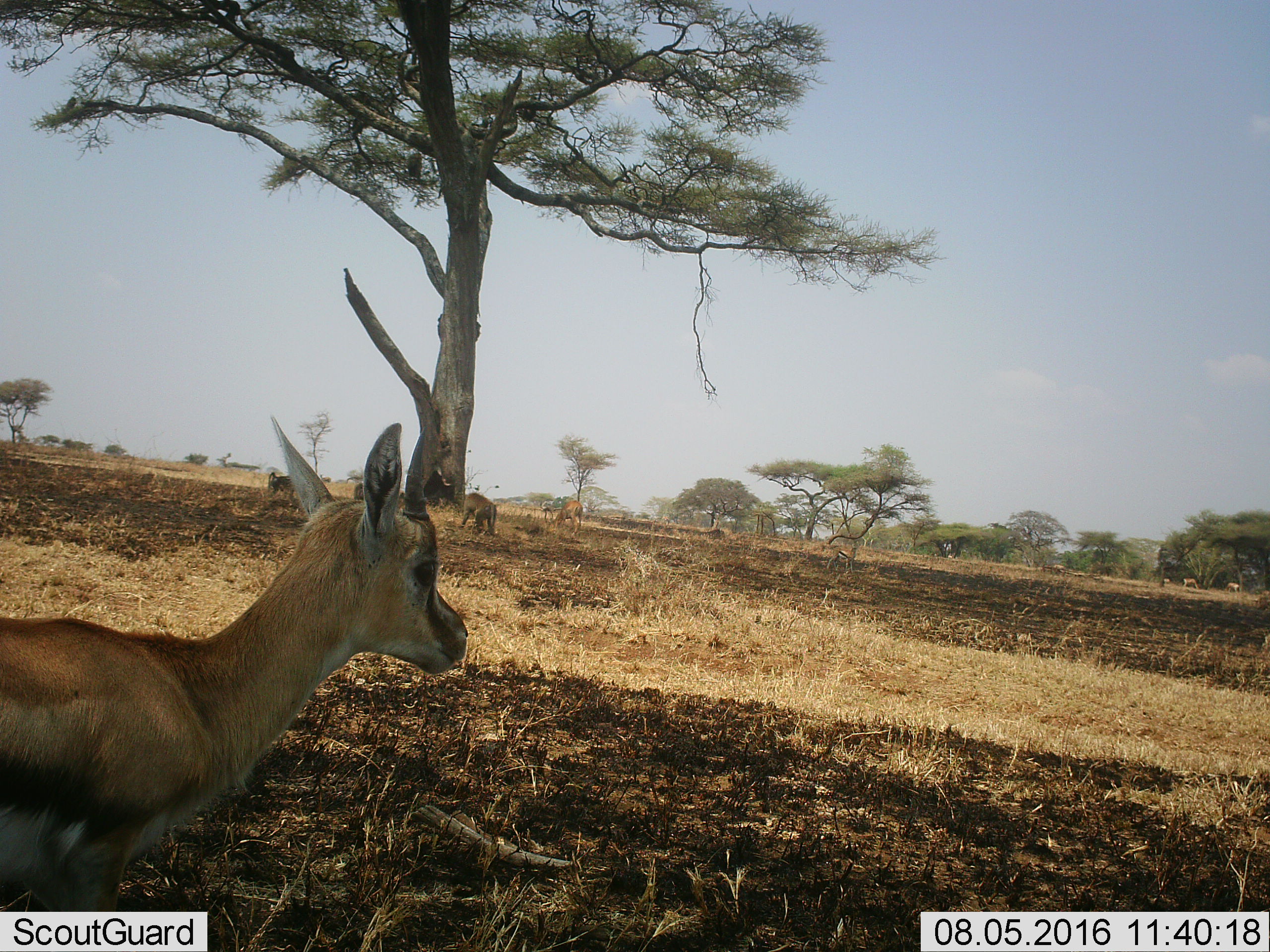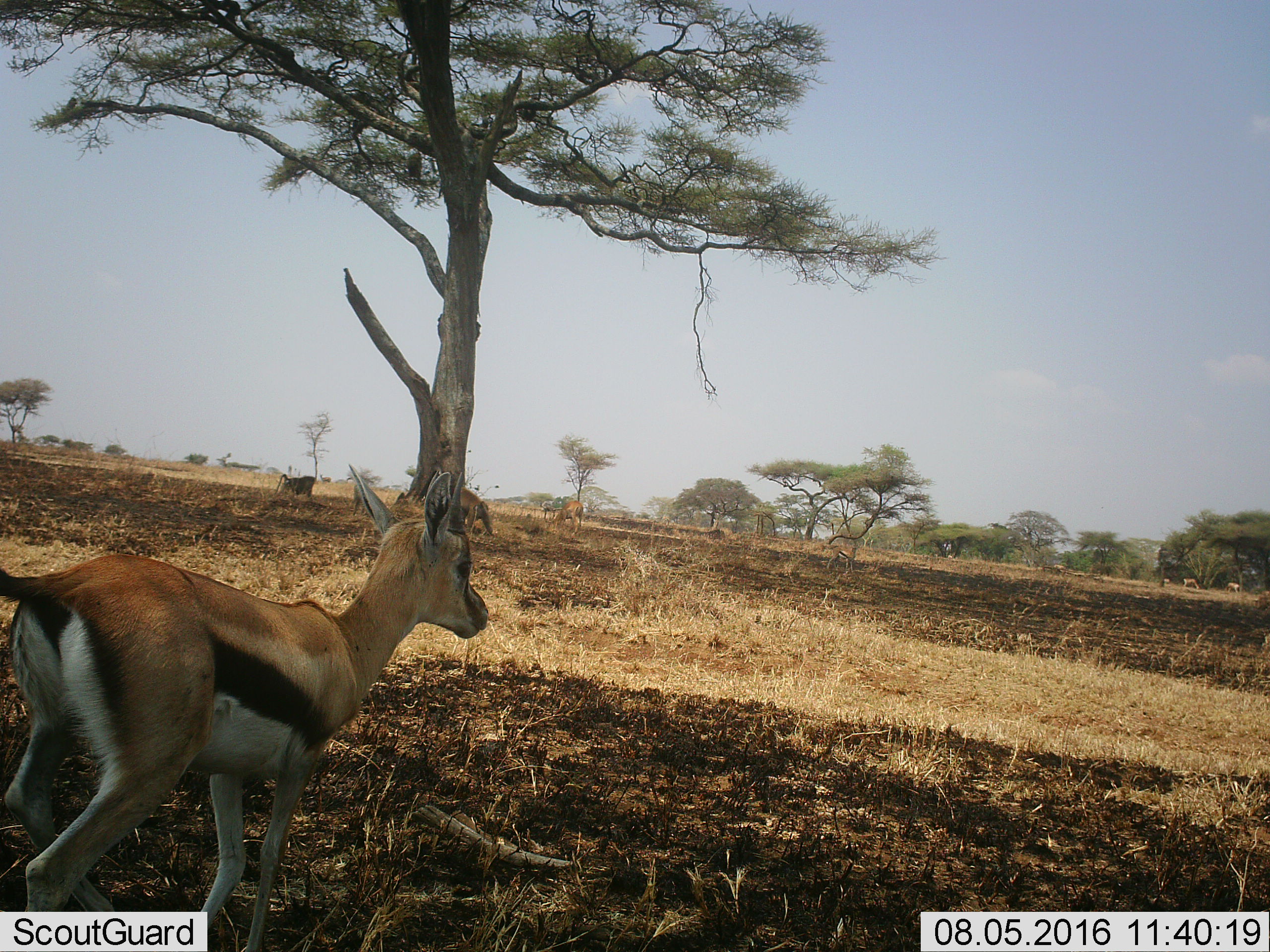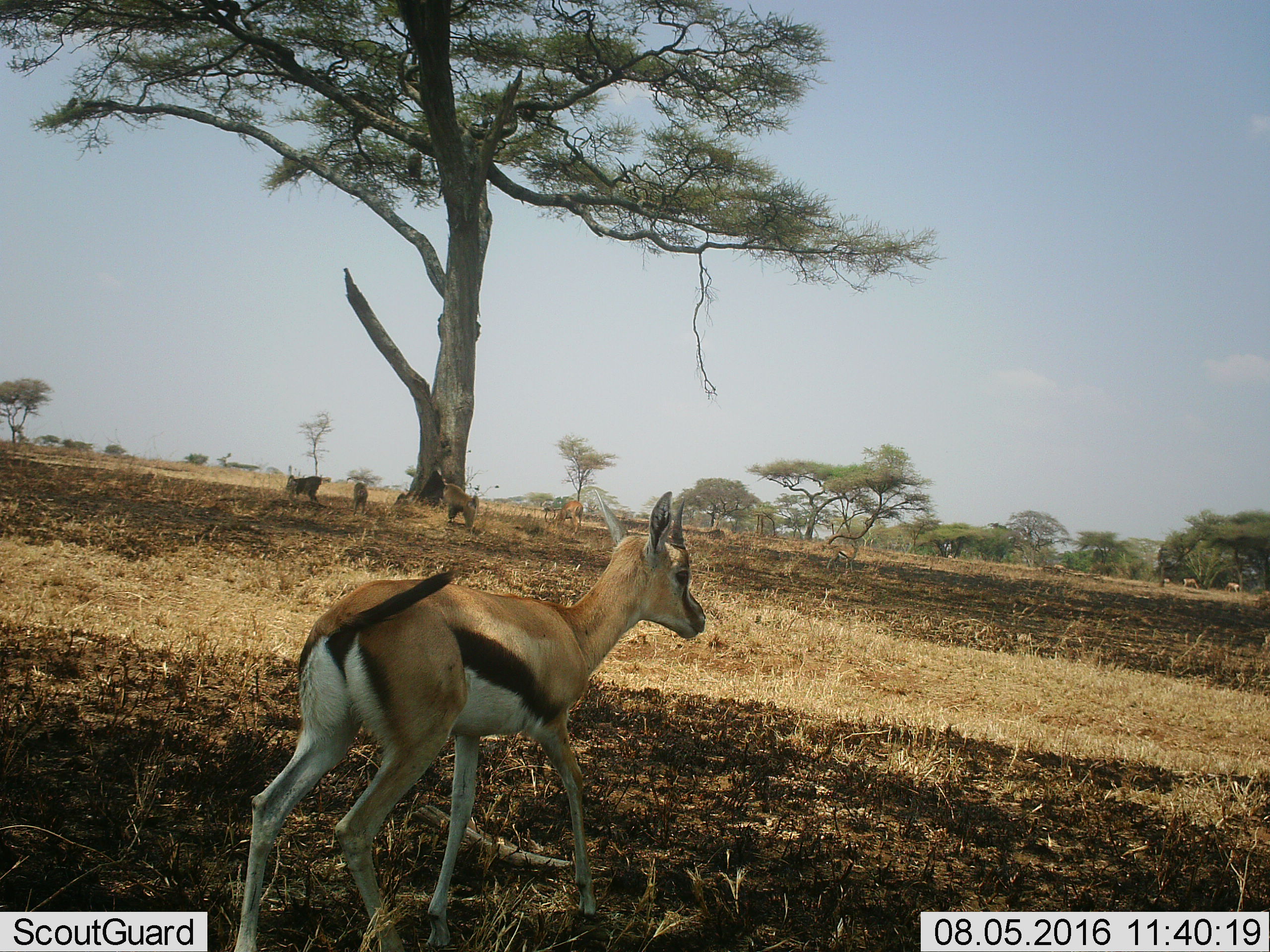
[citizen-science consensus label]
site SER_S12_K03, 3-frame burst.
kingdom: Animalia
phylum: Chordata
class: Mammalia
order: Artiodactyla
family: Bovidae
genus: Eudorcas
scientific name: Eudorcas thomsonii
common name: thomson's gazelle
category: gazellethomsons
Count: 3.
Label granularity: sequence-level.